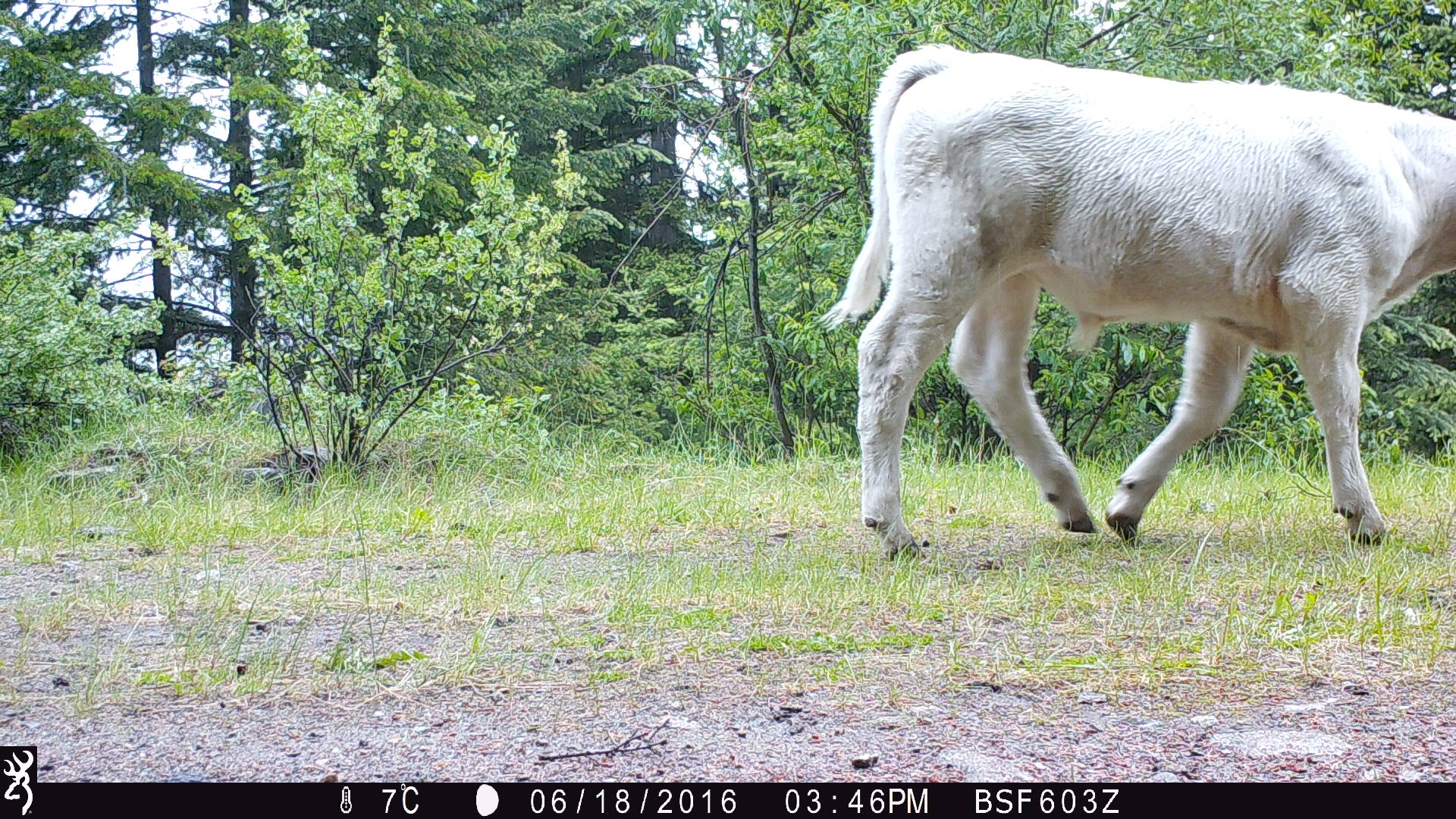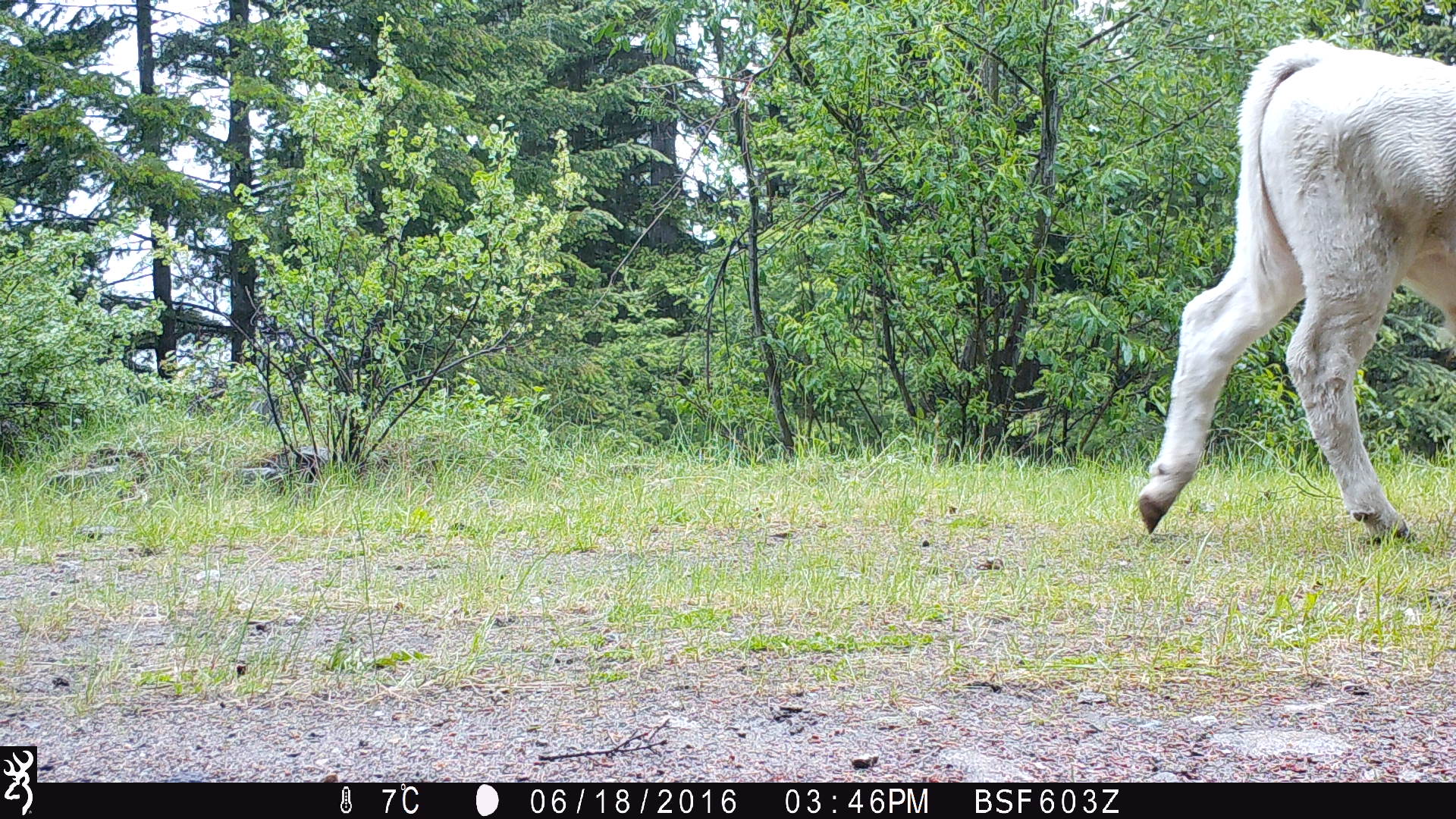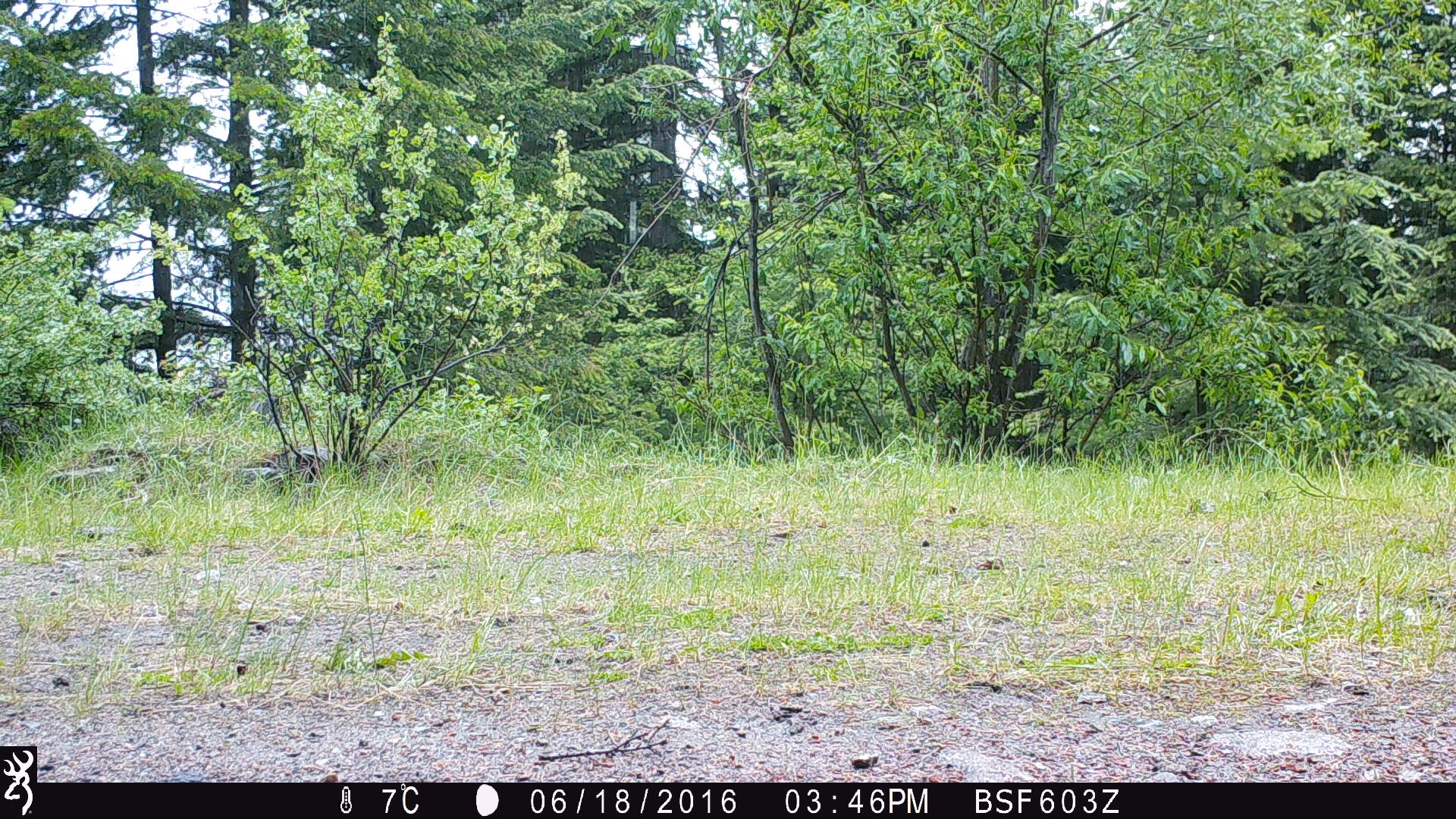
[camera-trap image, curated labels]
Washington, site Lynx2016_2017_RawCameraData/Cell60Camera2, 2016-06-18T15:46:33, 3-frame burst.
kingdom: Animalia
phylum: Chordata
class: Mammalia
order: Artiodactyla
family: Bovidae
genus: Bos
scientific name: Bos taurus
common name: domestic cattle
Domestic cattle (Bos taurus). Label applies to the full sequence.